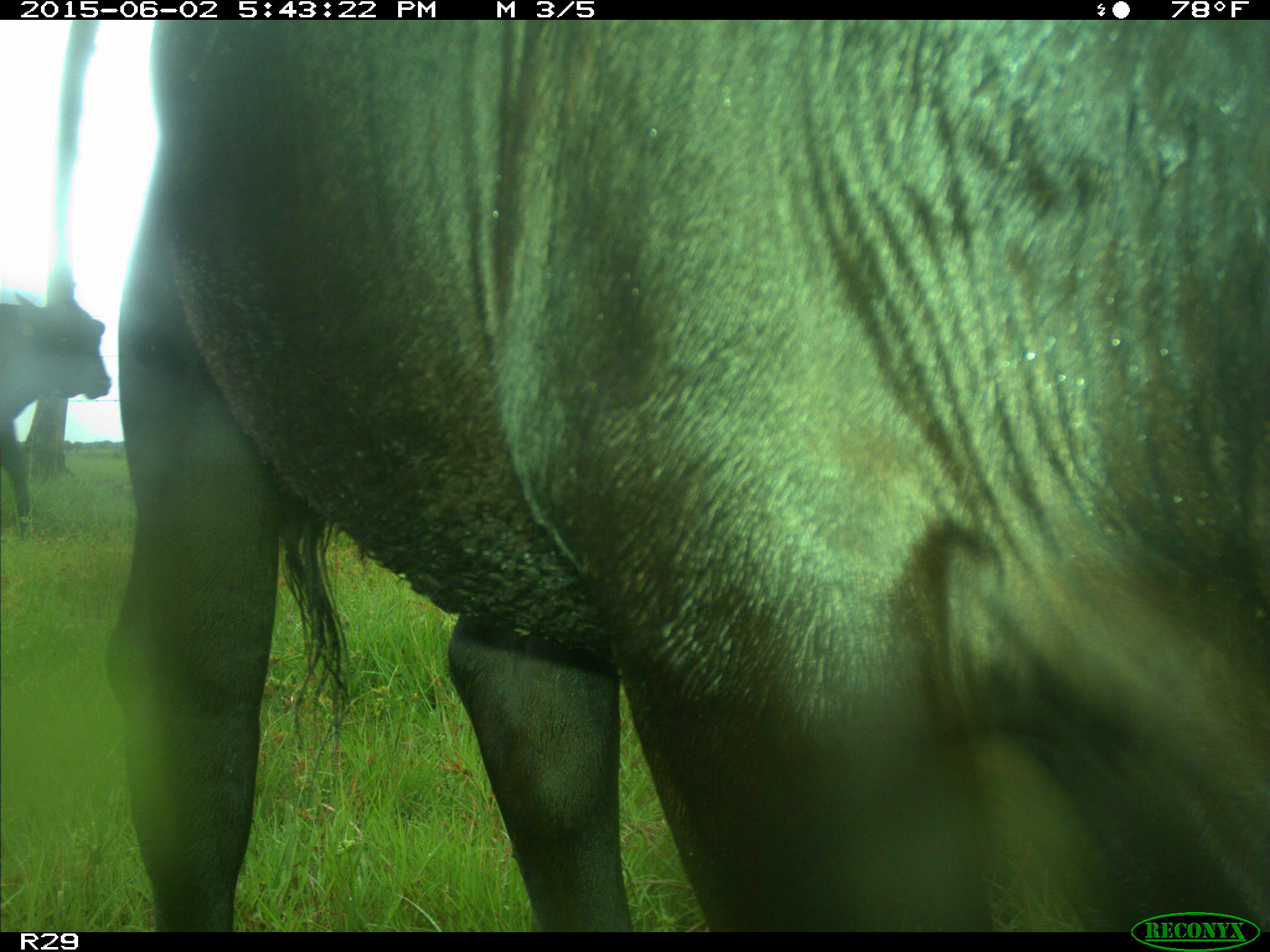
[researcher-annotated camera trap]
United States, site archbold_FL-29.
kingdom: Animalia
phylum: Chordata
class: Mammalia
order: Artiodactyla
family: Bovidae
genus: Bos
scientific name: Bos taurus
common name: domestic cow